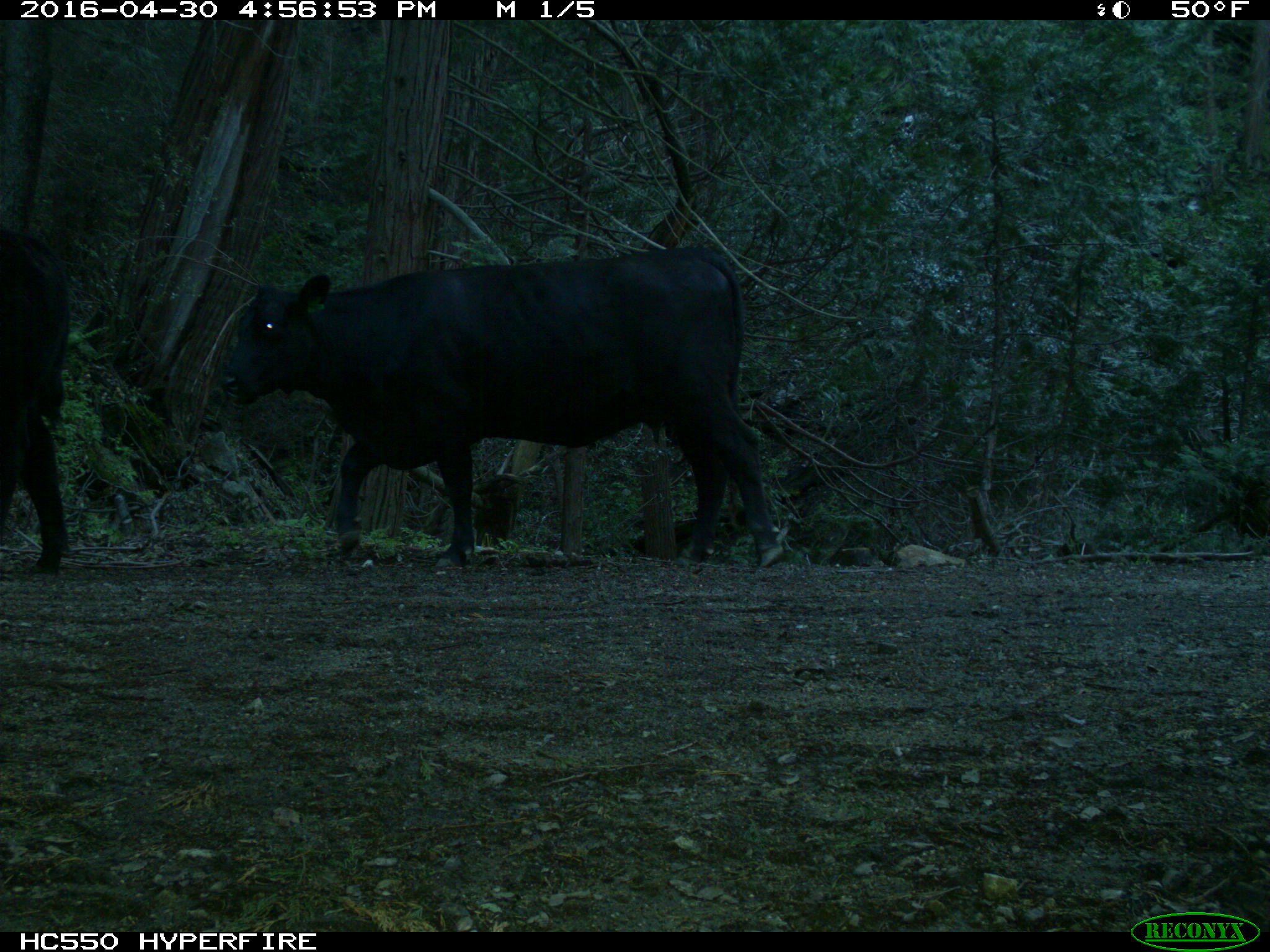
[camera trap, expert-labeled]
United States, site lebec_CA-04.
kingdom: Animalia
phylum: Chordata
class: Mammalia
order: Artiodactyla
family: Bovidae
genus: Bos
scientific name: Bos taurus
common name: domestic cow